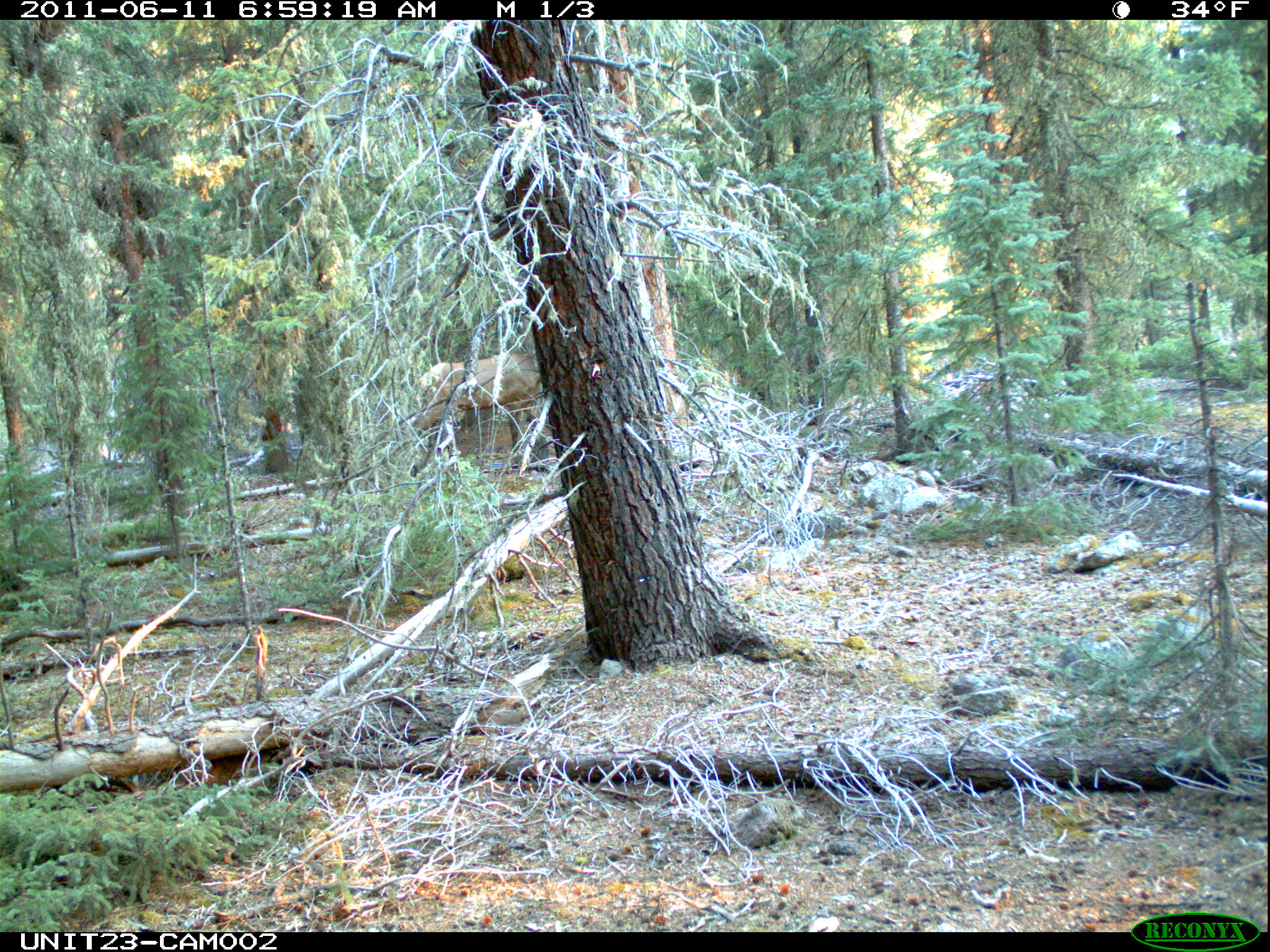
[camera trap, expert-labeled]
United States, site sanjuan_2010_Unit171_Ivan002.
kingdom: Animalia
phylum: Chordata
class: Mammalia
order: Artiodactyla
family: Cervidae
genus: Cervus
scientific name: Cervus elaphus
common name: red deer